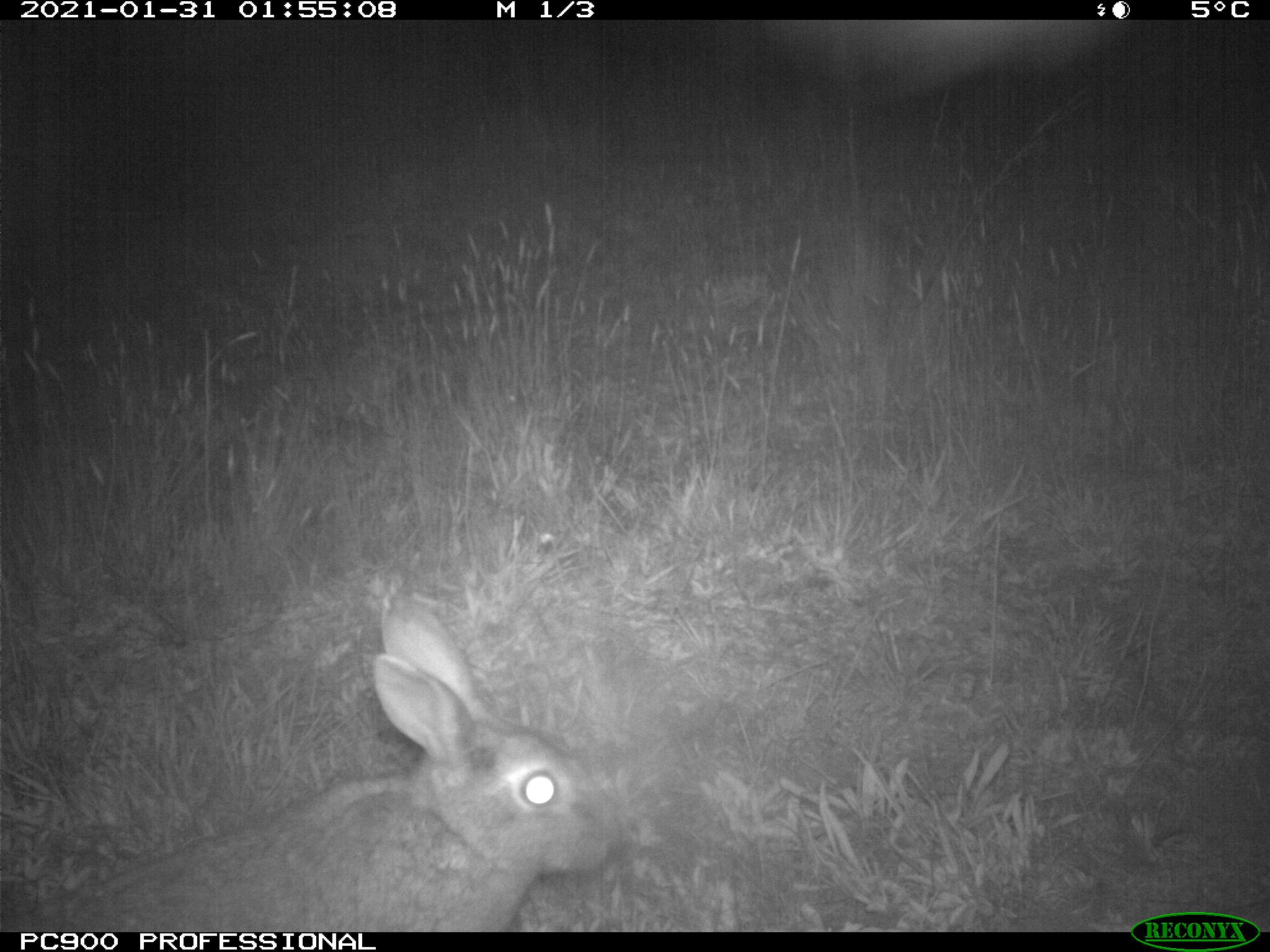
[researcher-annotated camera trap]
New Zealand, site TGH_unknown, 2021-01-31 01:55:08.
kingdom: Animalia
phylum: Chordata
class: Mammalia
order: Lagomorpha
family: Leporidae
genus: Oryctolagus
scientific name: Oryctolagus cuniculus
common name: european rabbit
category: rabbit